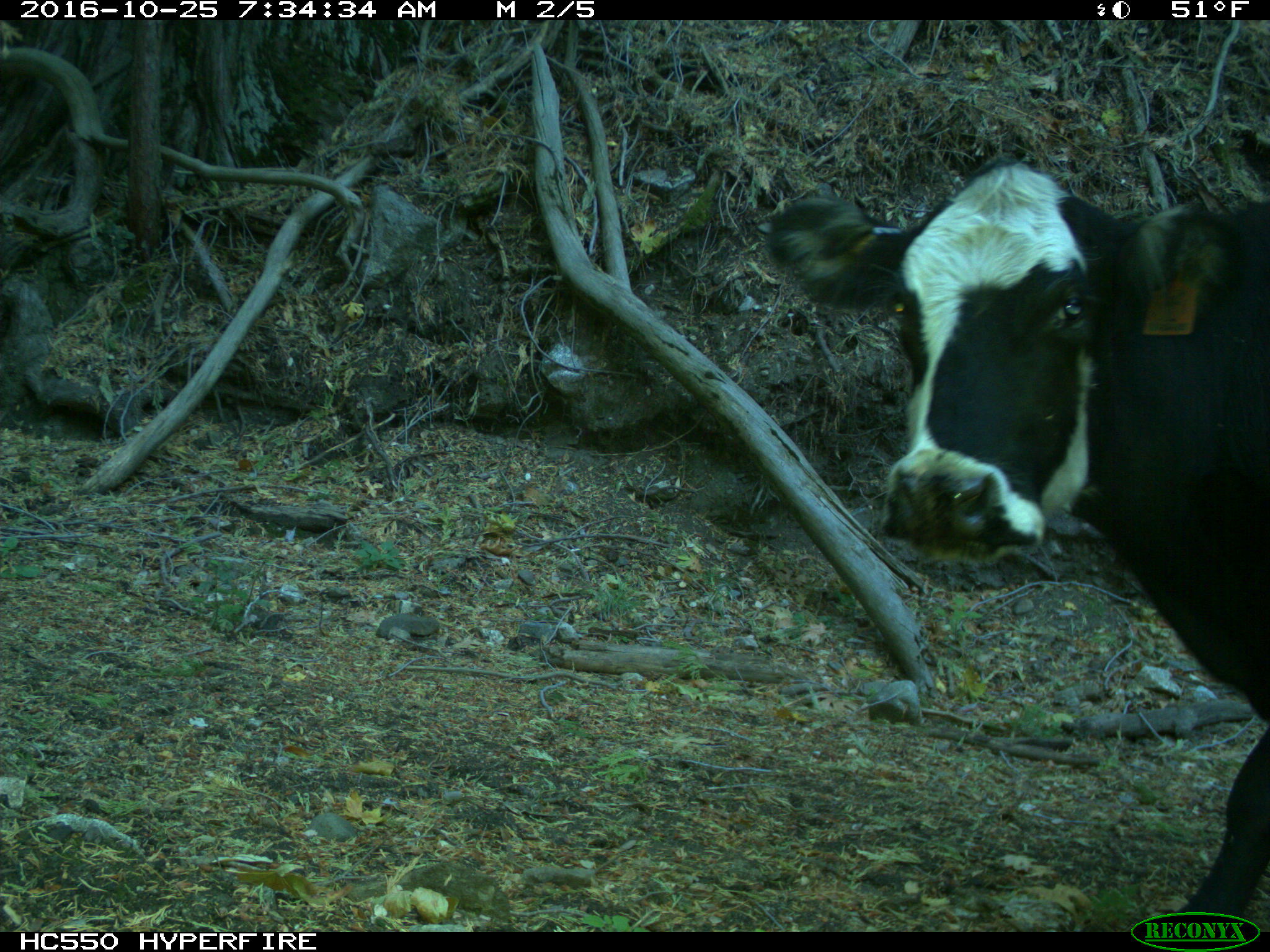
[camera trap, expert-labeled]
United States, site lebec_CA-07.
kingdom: Animalia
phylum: Chordata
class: Mammalia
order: Artiodactyla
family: Bovidae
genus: Bos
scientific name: Bos taurus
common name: domestic cow